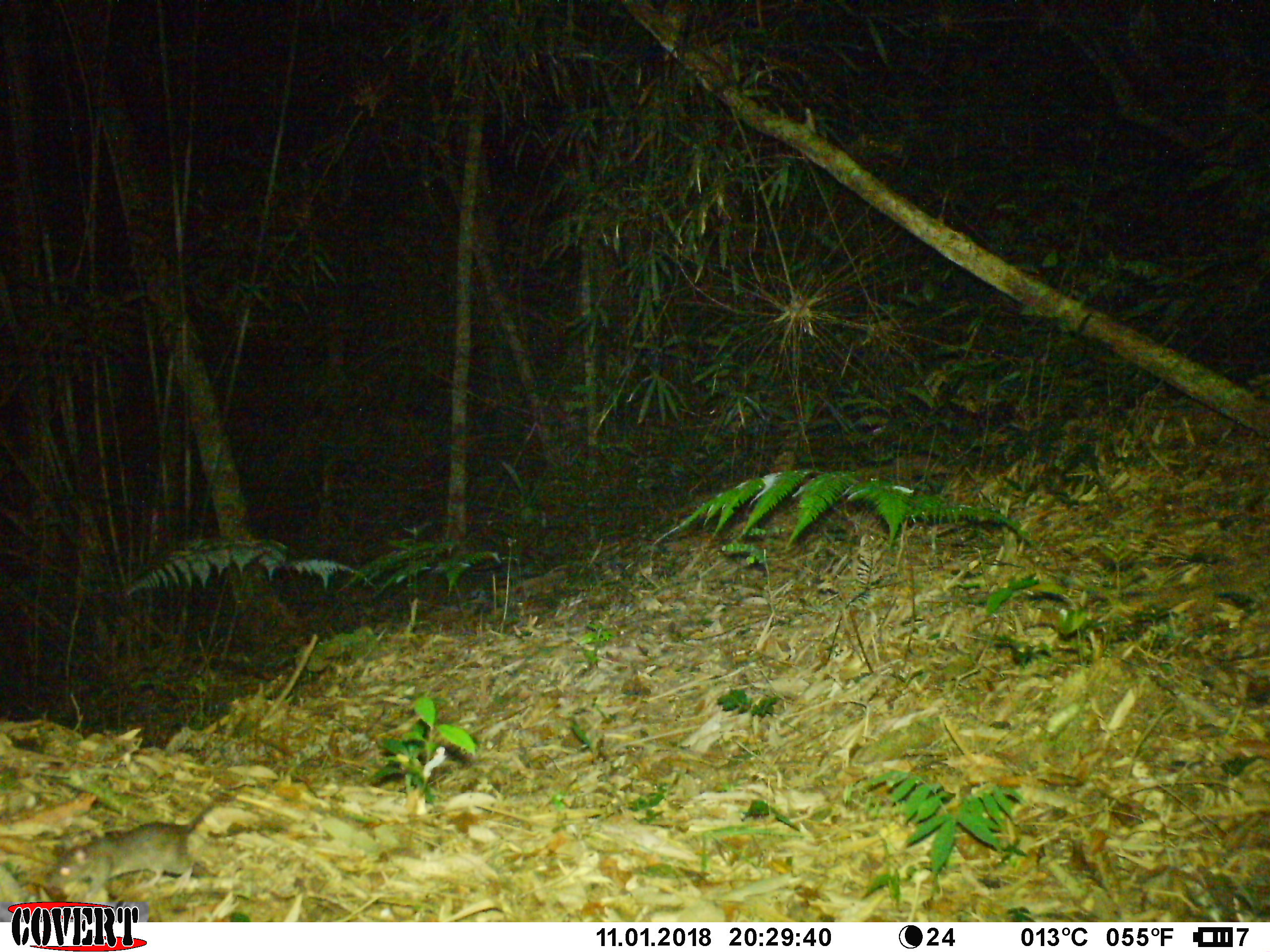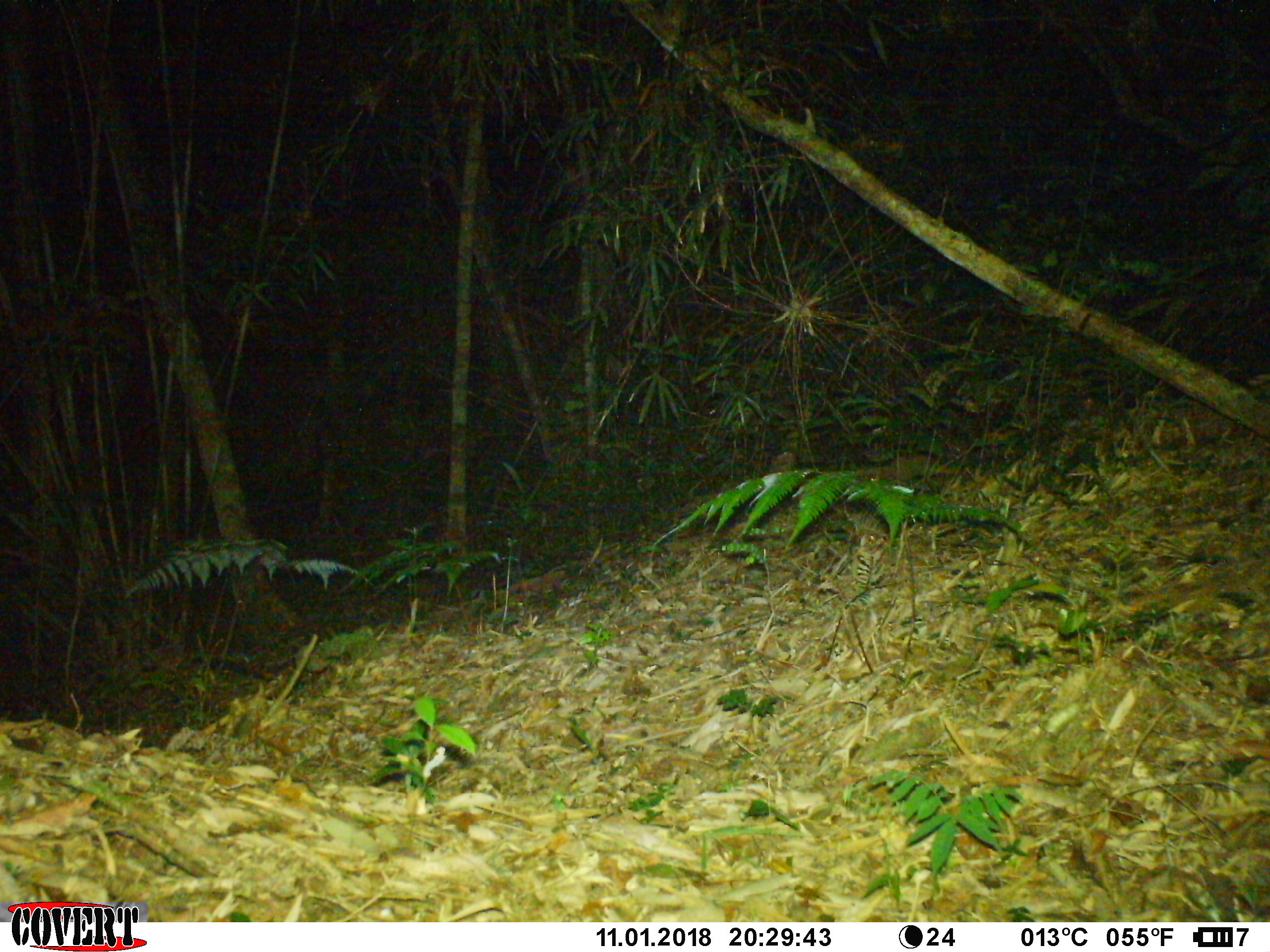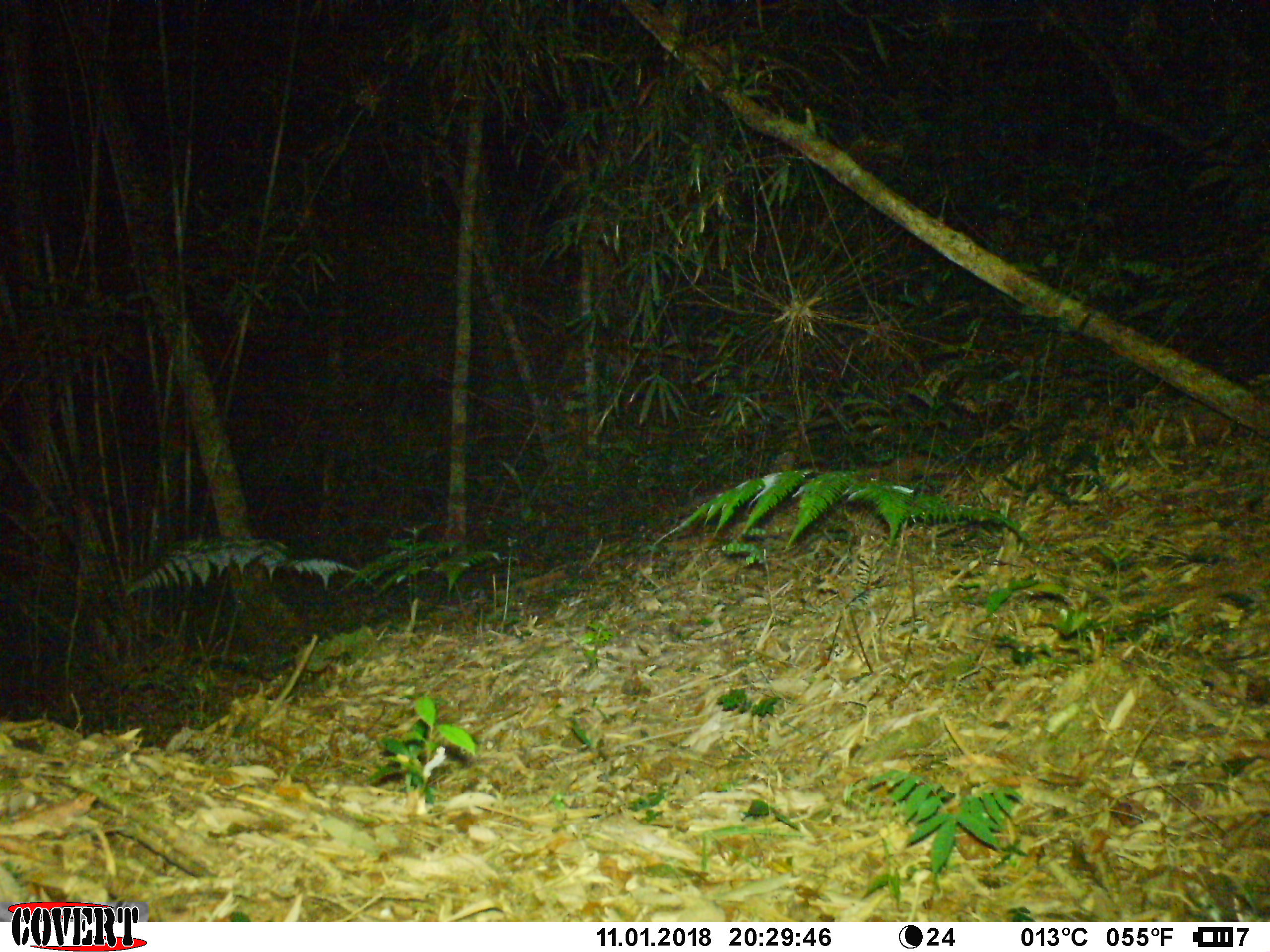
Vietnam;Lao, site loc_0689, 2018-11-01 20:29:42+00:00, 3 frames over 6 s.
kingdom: Animalia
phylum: Chordata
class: Mammalia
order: Rodentia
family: Muridae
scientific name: Muridae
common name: old-world mice and rats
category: unidentified murid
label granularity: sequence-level